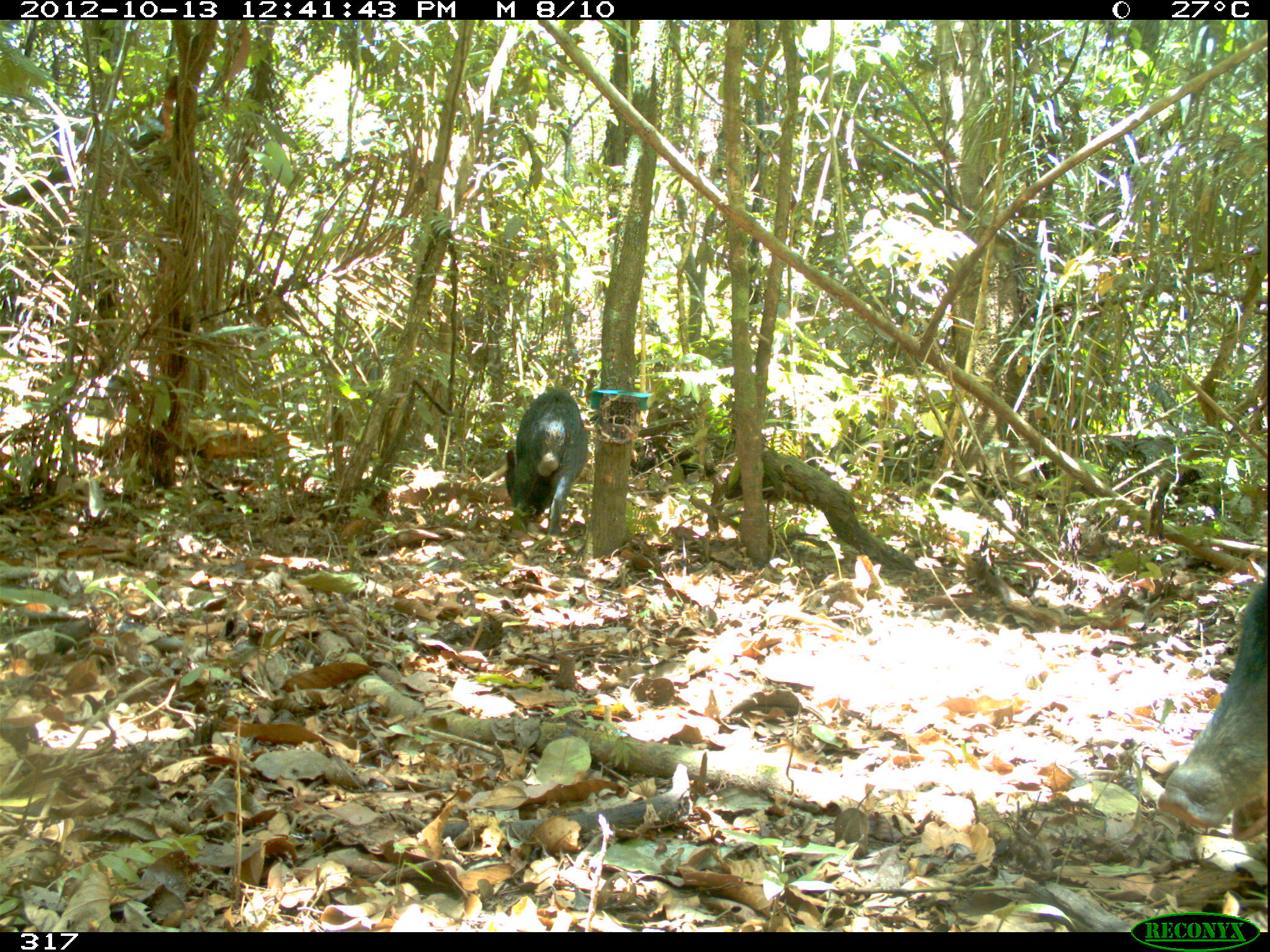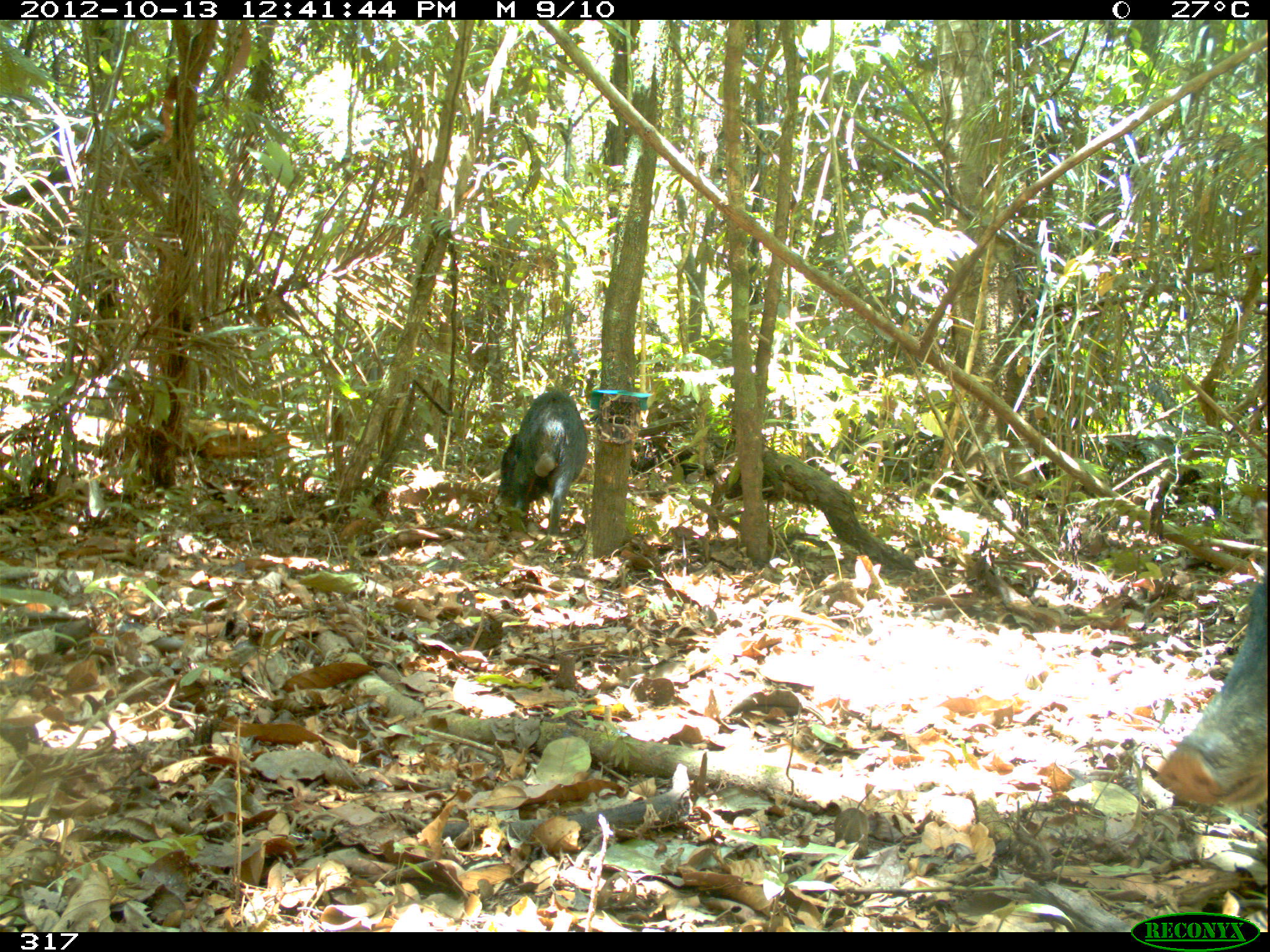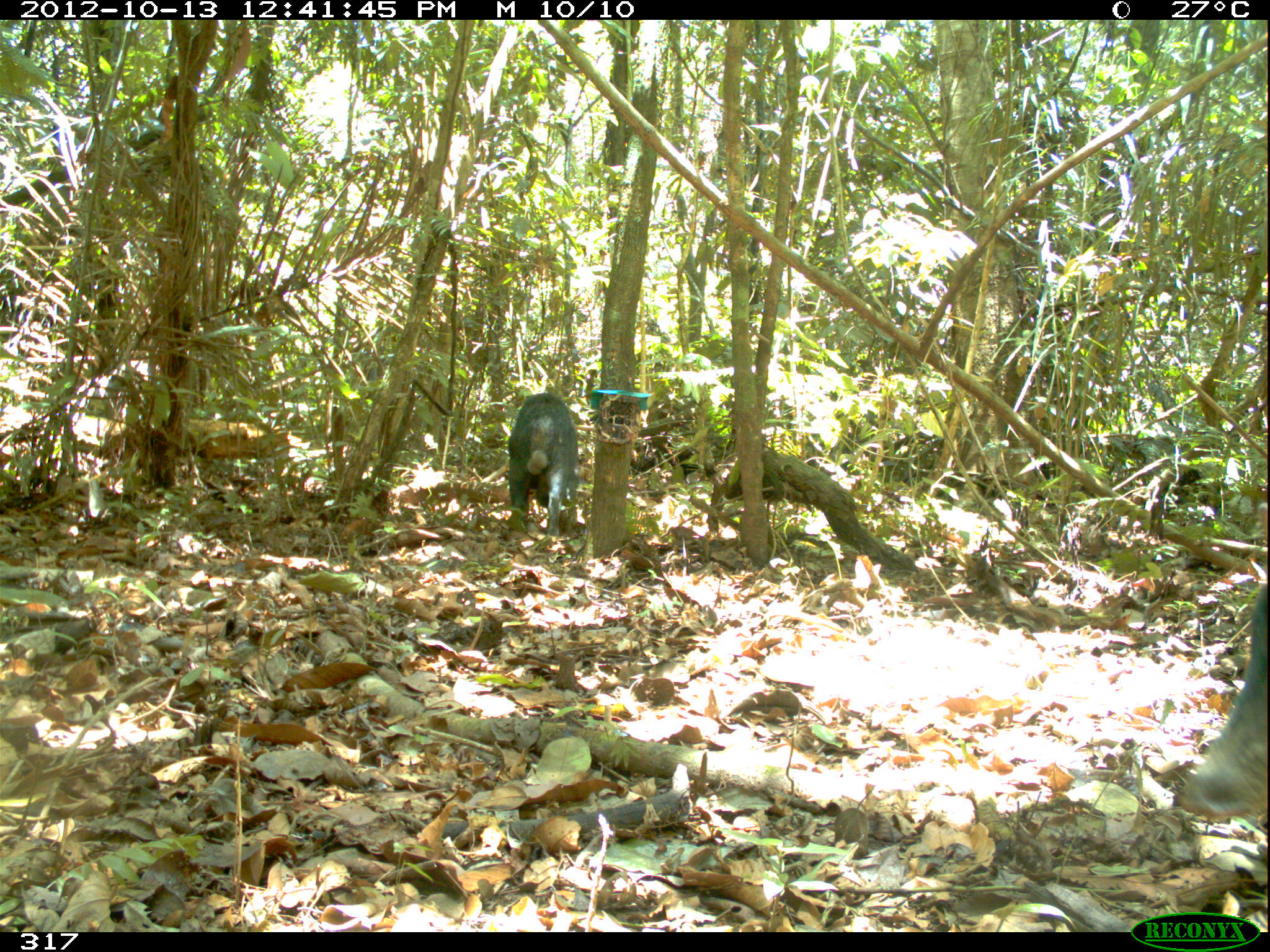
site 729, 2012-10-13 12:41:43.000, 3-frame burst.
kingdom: Animalia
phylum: Chordata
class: Mammalia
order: Artiodactyla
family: Tayassuidae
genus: Tayassu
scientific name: Tayassu pecari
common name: white-lipped peccary